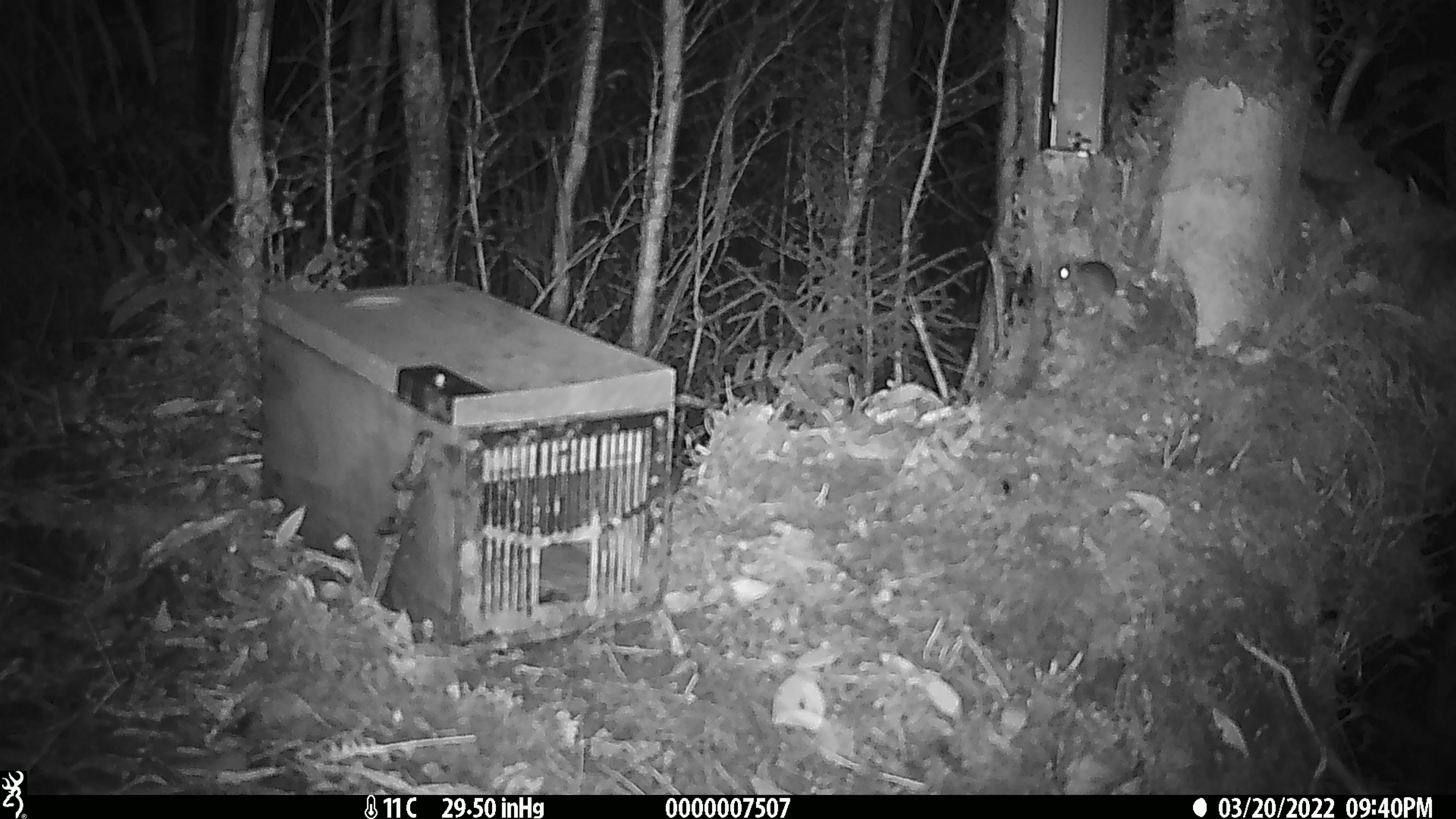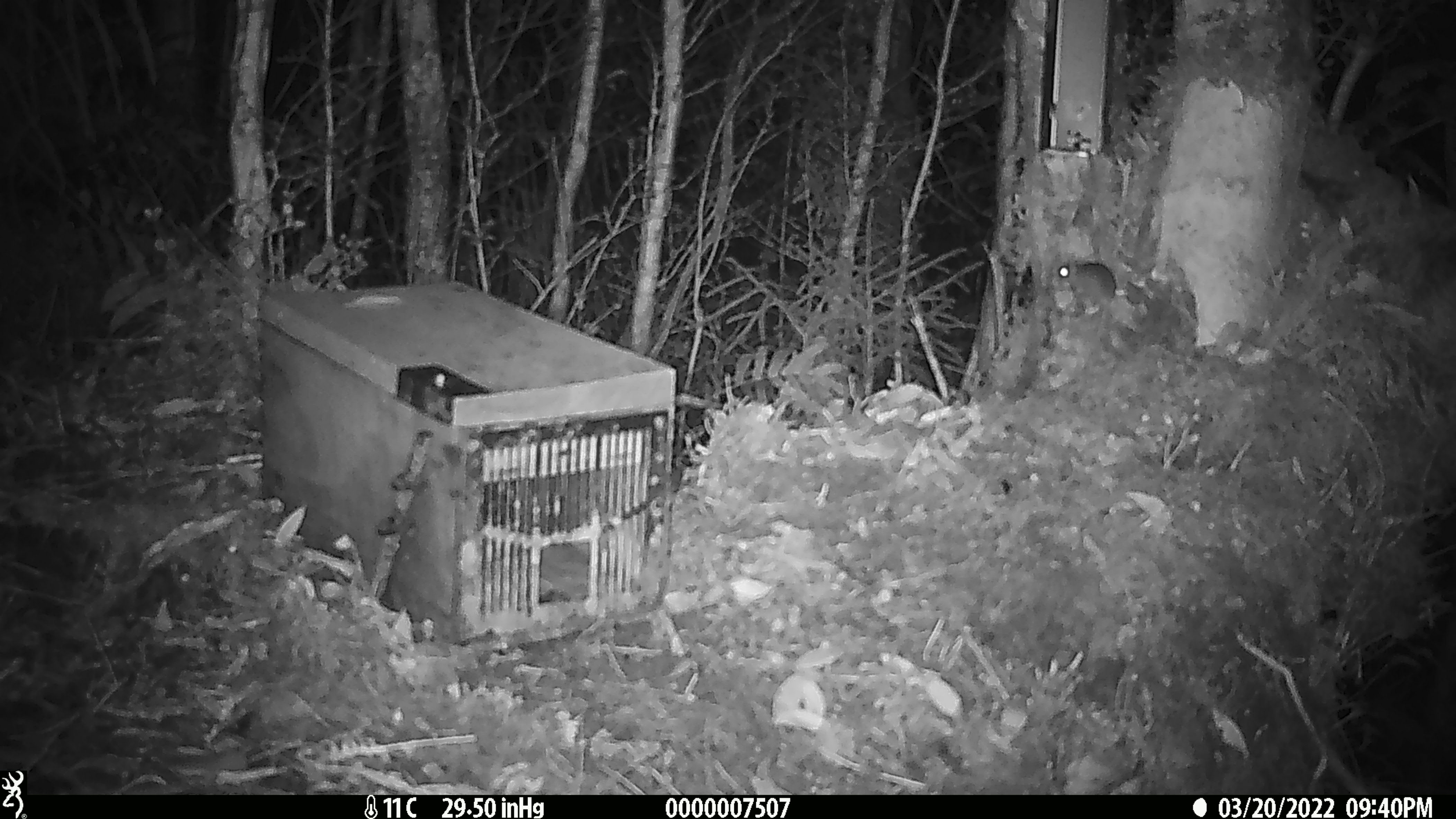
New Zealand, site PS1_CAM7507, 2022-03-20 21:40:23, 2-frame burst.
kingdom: Animalia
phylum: Chordata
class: Mammalia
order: Rodentia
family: Muridae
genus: Mus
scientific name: Mus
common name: mouse